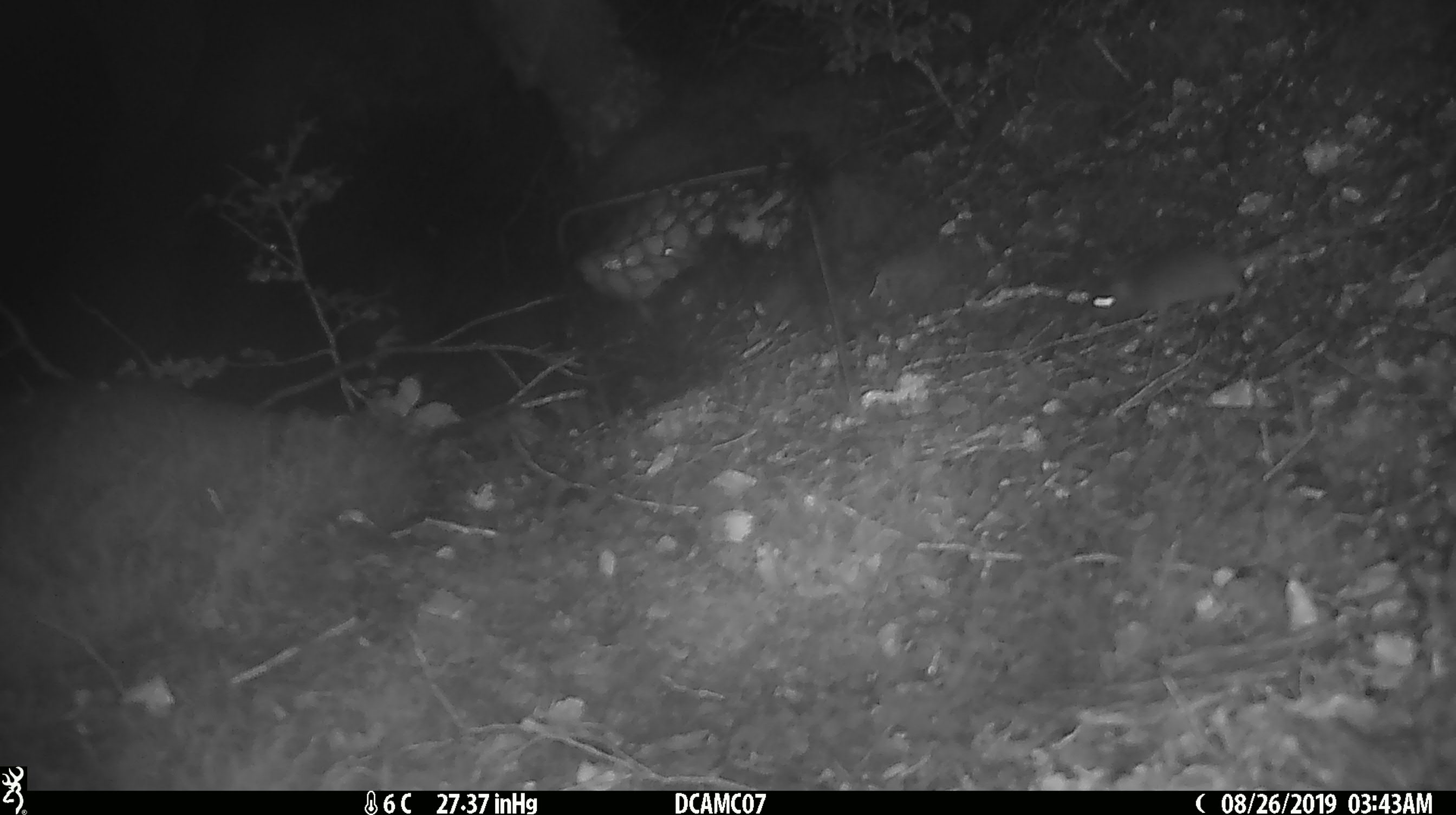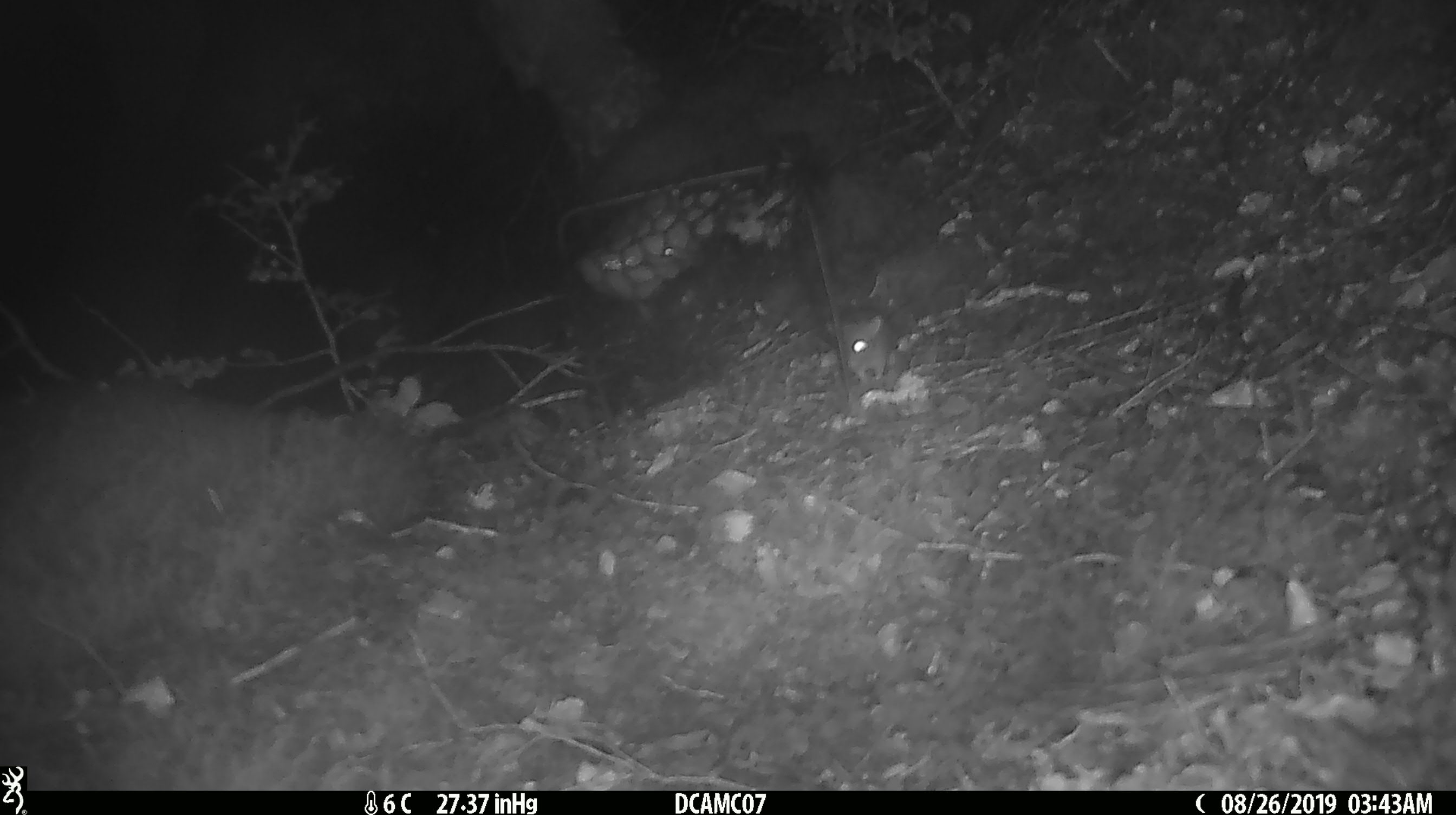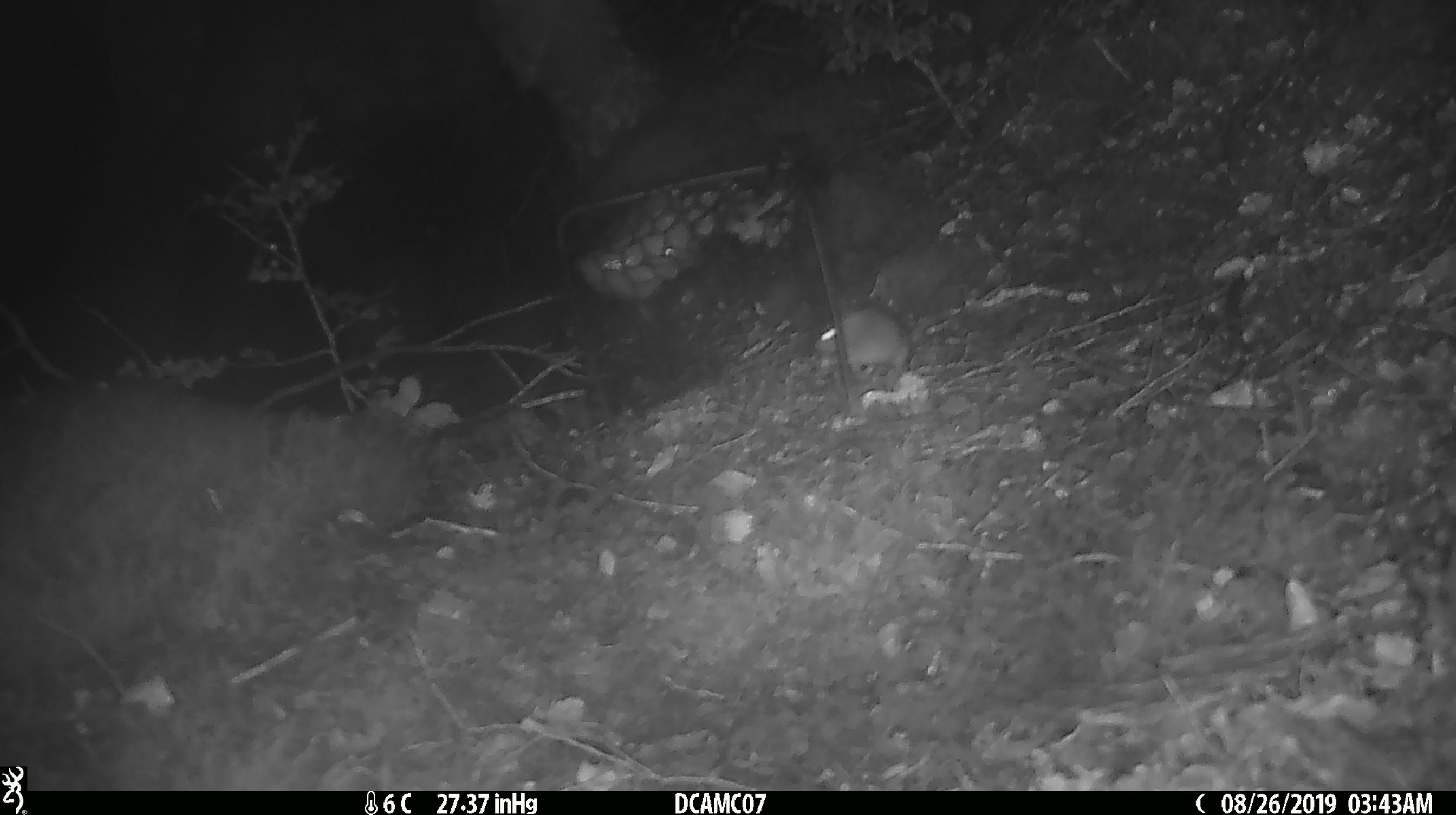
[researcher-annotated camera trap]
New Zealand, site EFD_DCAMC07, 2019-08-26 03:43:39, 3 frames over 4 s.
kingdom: Animalia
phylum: Chordata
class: Mammalia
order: Rodentia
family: Muridae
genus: Mus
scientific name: Mus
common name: mouse